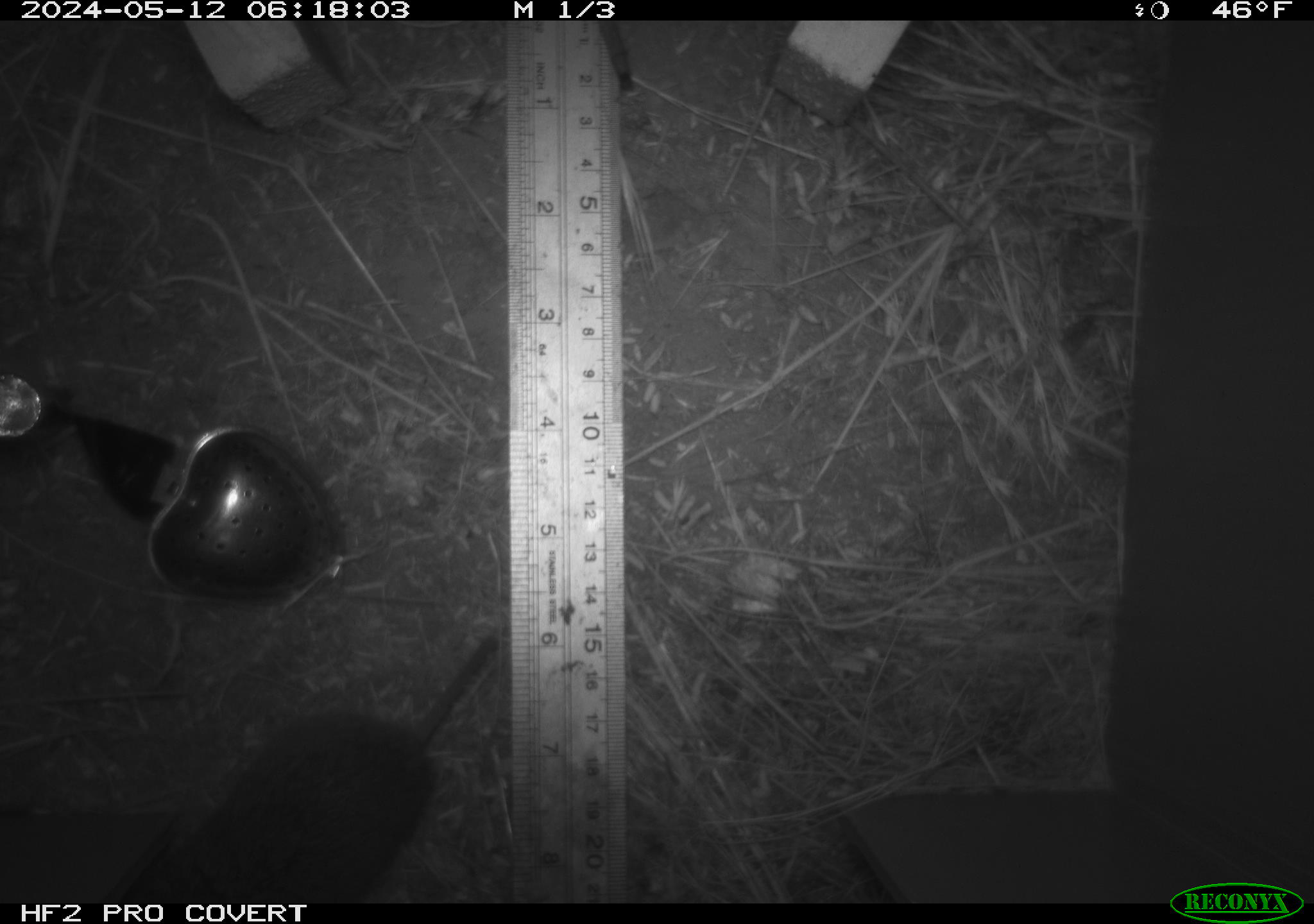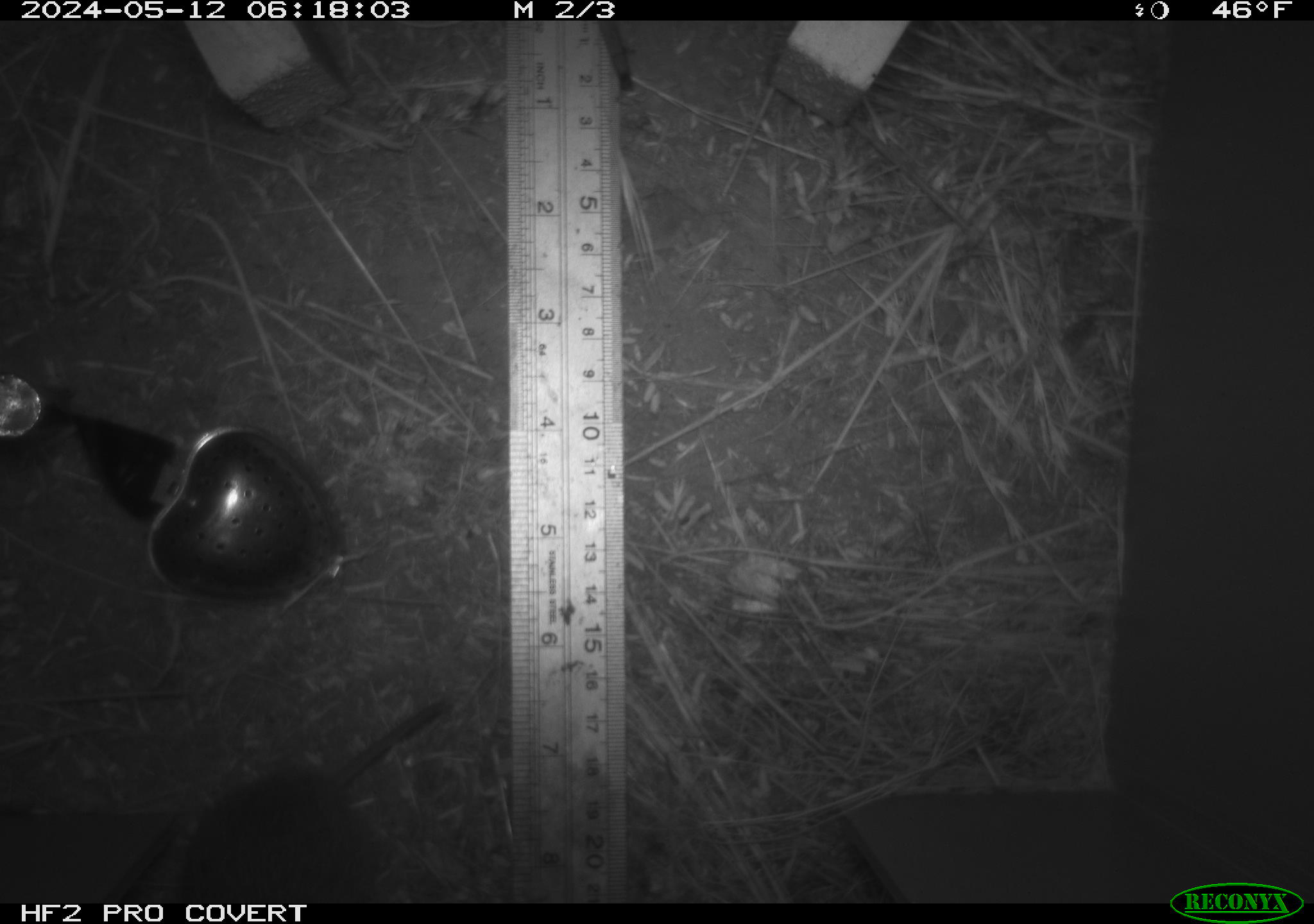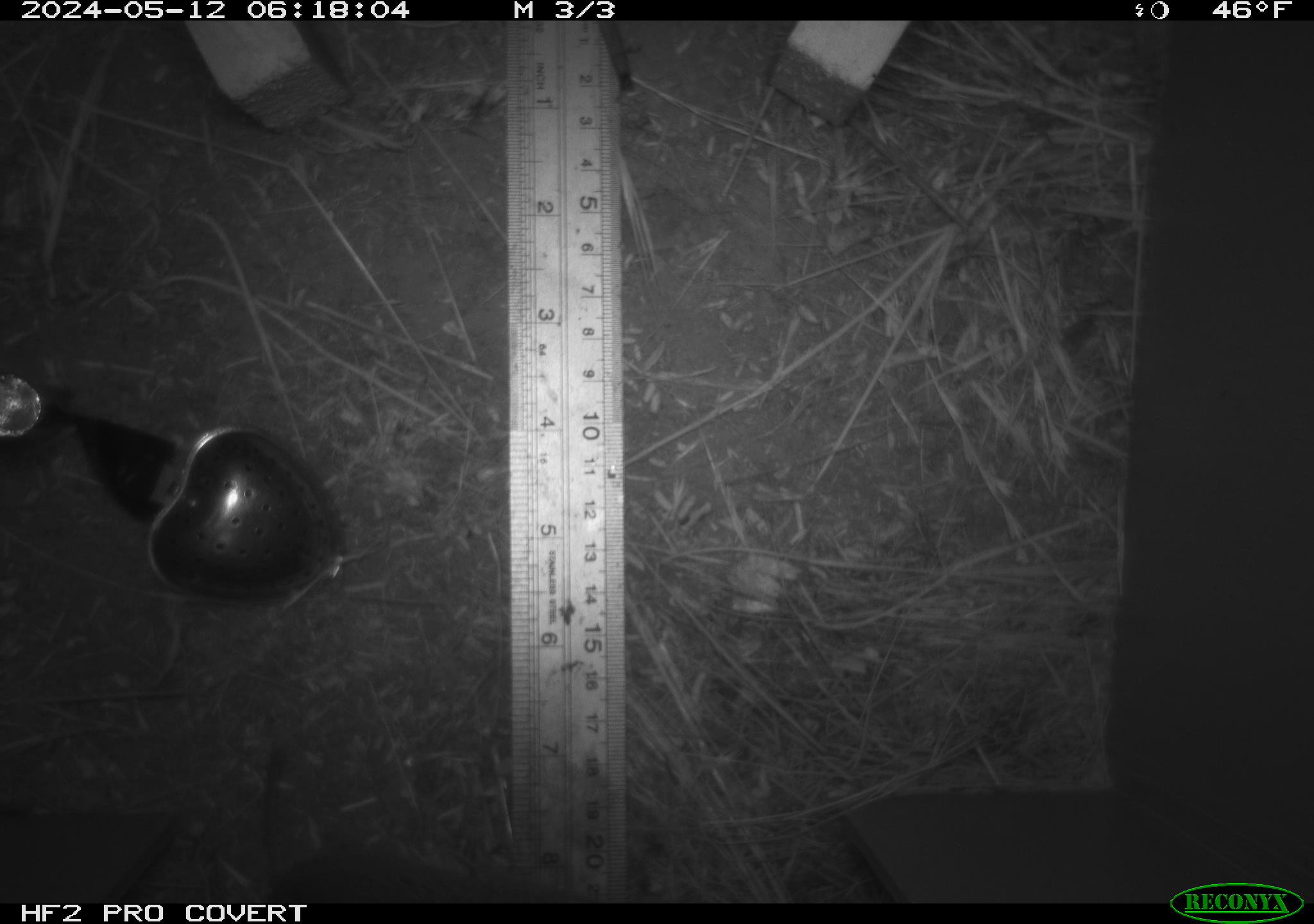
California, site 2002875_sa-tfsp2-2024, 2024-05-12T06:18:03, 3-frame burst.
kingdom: Animalia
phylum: Chordata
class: Mammalia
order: Rodentia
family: Cricetidae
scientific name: Arvicolinae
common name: voles, lemmings, and muskrats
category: arvicolinae subfamily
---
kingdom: Animalia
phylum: Chordata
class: Mammalia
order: Rodentia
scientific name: Rodentia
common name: rodent